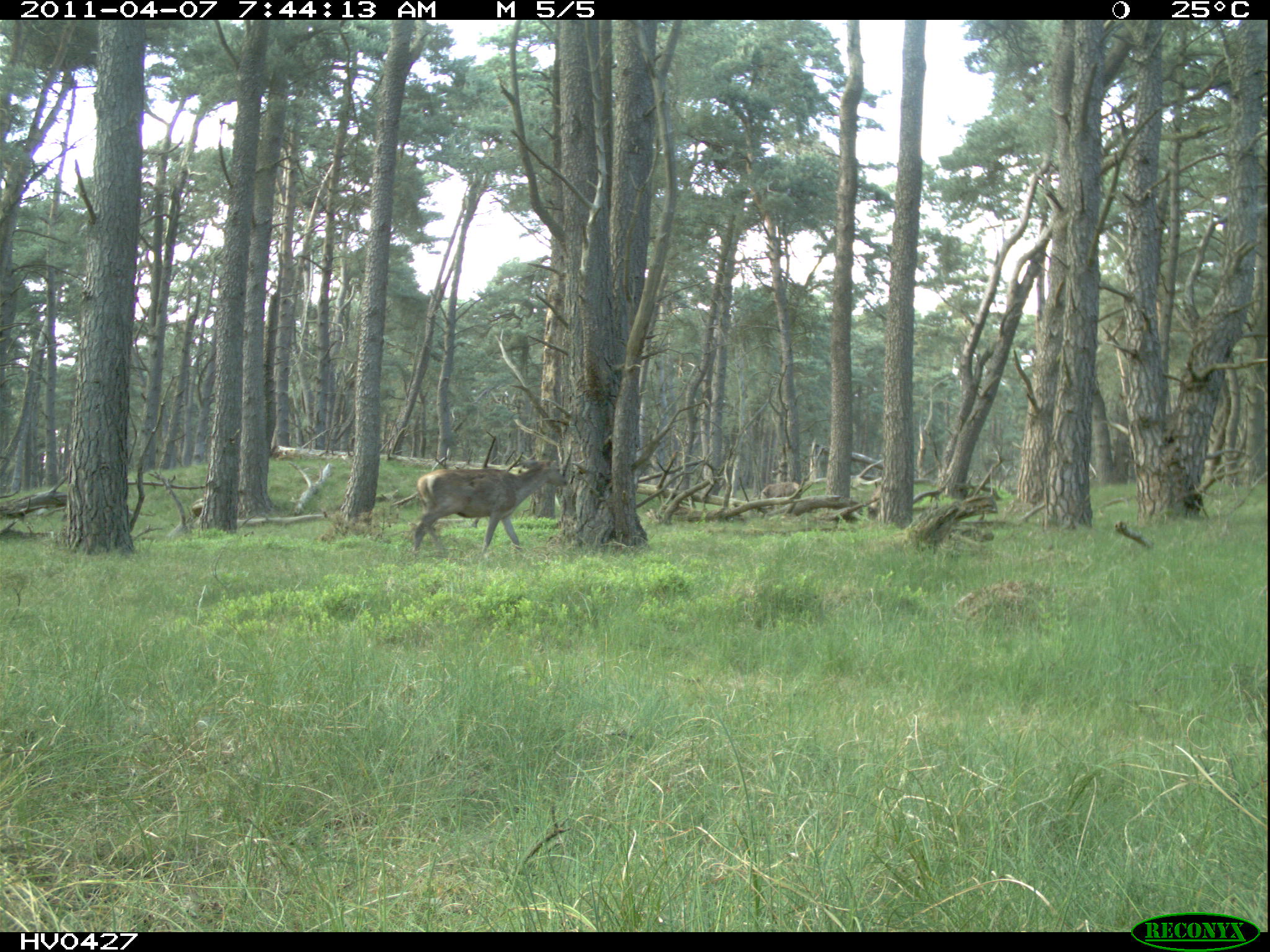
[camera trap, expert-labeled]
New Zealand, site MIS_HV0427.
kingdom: Animalia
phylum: Chordata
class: Mammalia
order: Artiodactyla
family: Cervidae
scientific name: Cervidae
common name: deer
Deer (Cervidae).